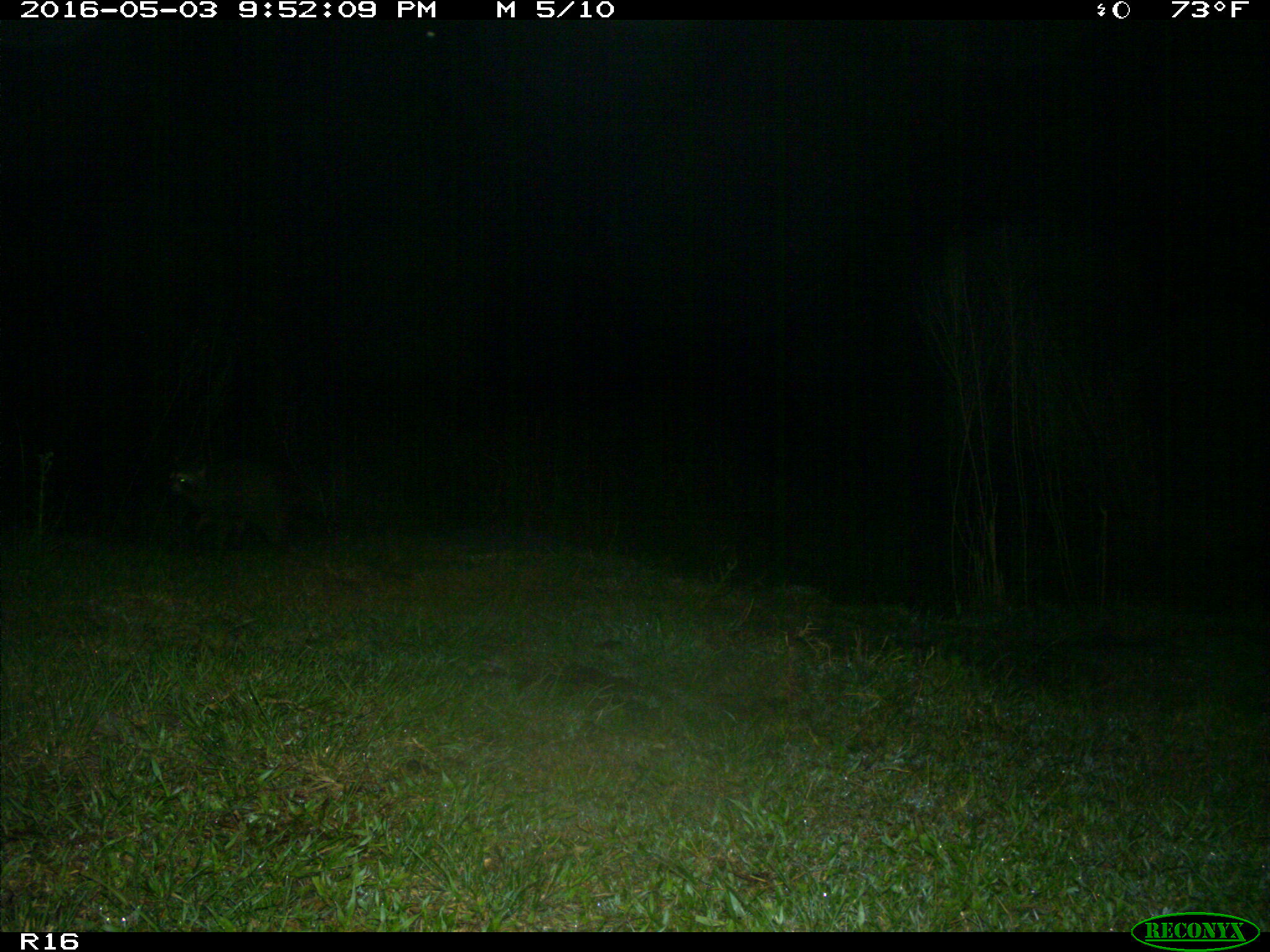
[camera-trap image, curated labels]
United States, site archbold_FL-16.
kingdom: Animalia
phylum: Chordata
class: Mammalia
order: Artiodactyla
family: Suidae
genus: Sus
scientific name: Sus scrofa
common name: wild boar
Sus scrofa (wild boar).